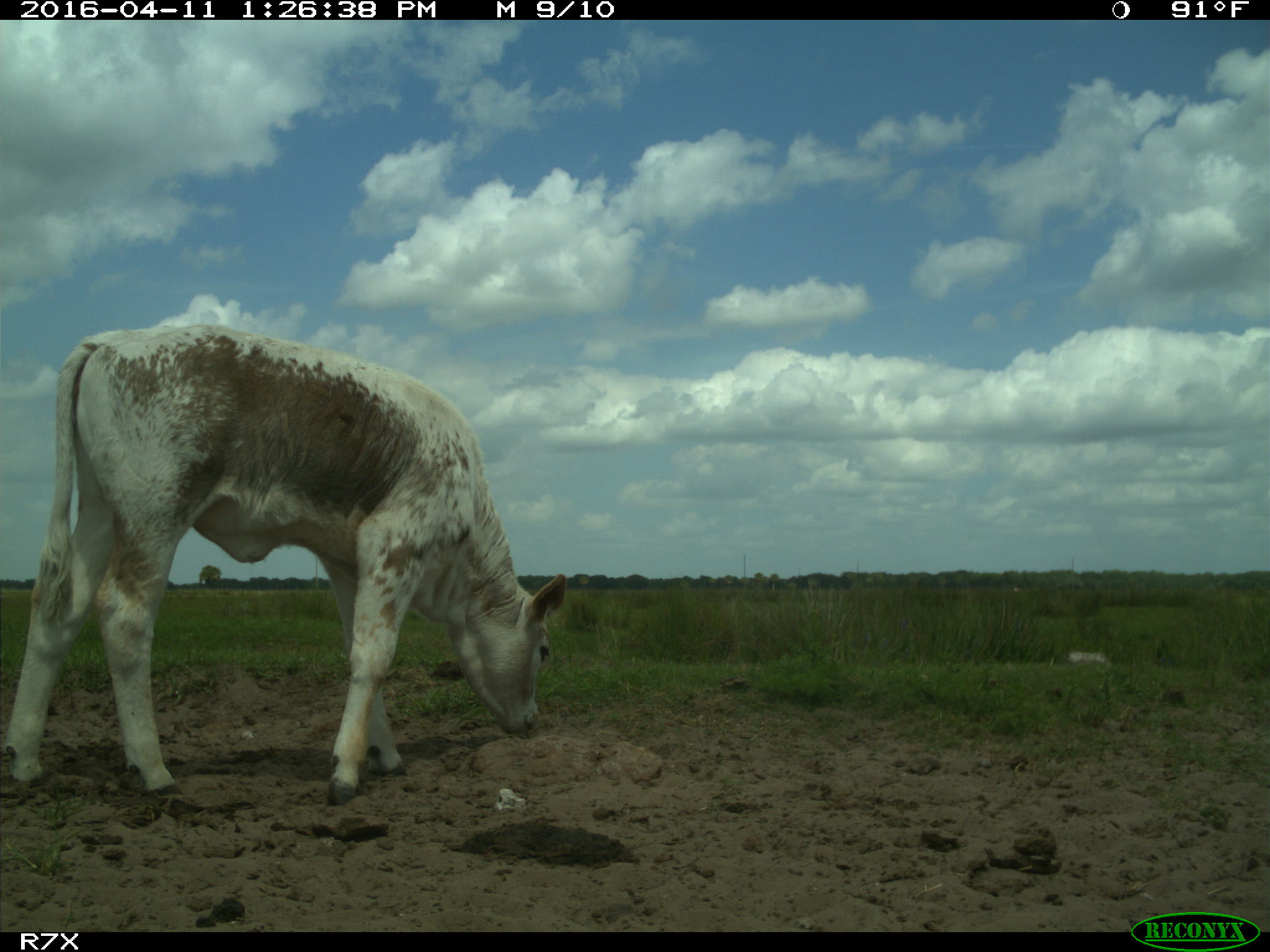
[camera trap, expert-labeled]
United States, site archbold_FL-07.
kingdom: Animalia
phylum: Chordata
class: Mammalia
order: Artiodactyla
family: Bovidae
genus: Bos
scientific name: Bos taurus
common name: domestic cow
Bos taurus (domestic cow).